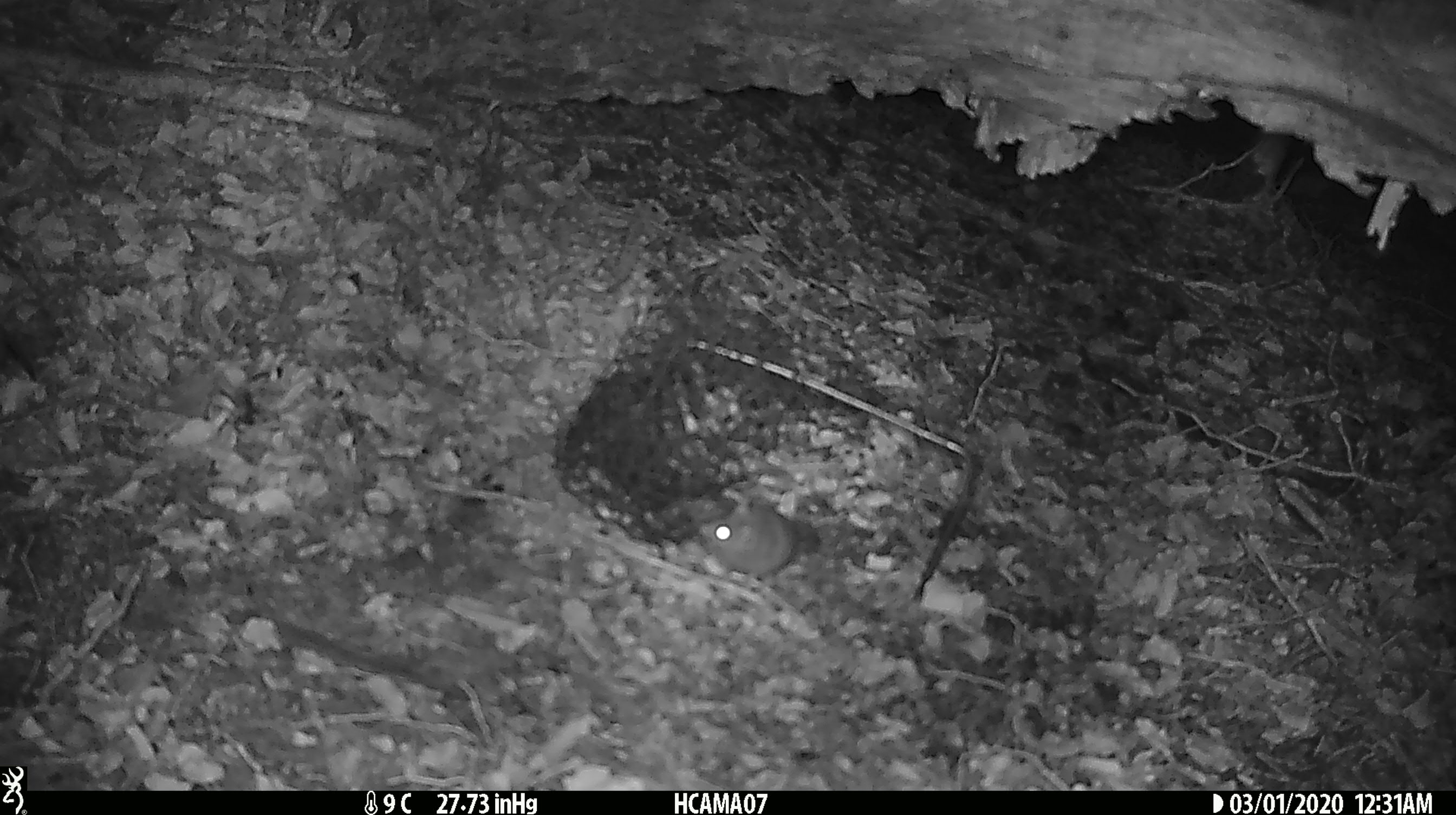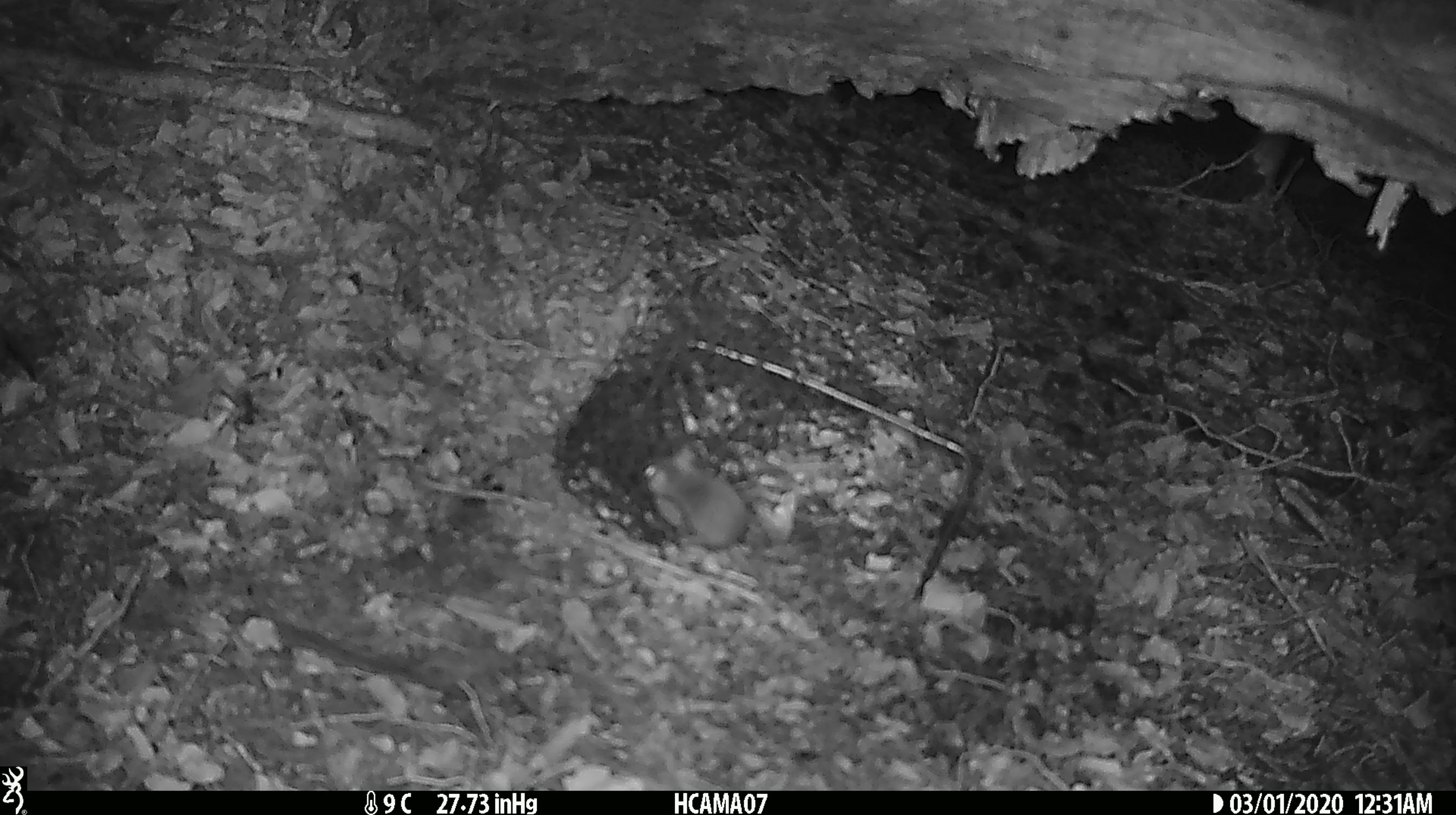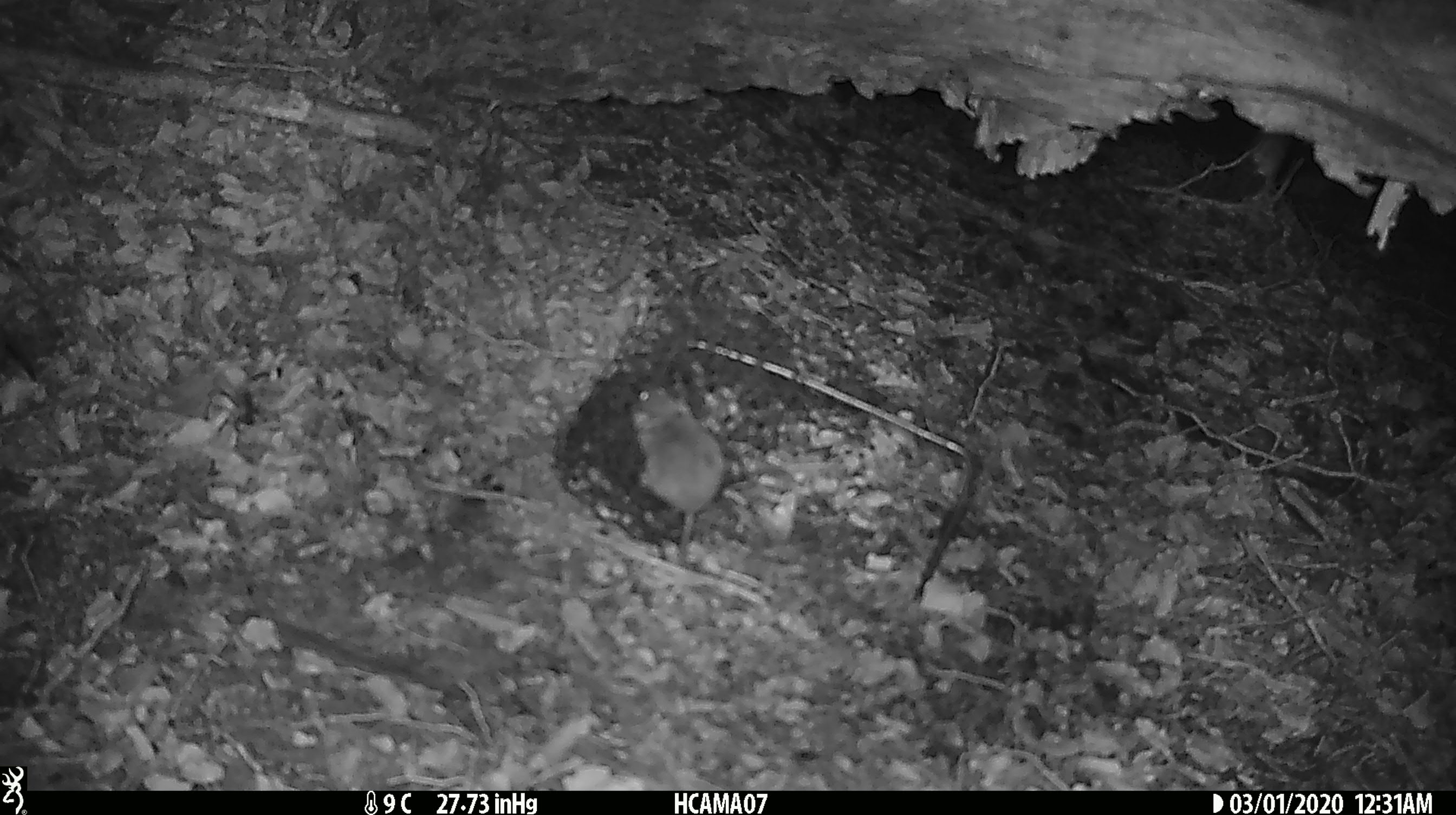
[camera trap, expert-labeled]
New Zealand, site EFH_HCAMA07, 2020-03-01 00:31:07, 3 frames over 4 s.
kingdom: Animalia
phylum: Chordata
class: Mammalia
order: Rodentia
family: Muridae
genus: Mus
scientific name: Mus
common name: mouse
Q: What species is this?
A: Mouse (Mus).